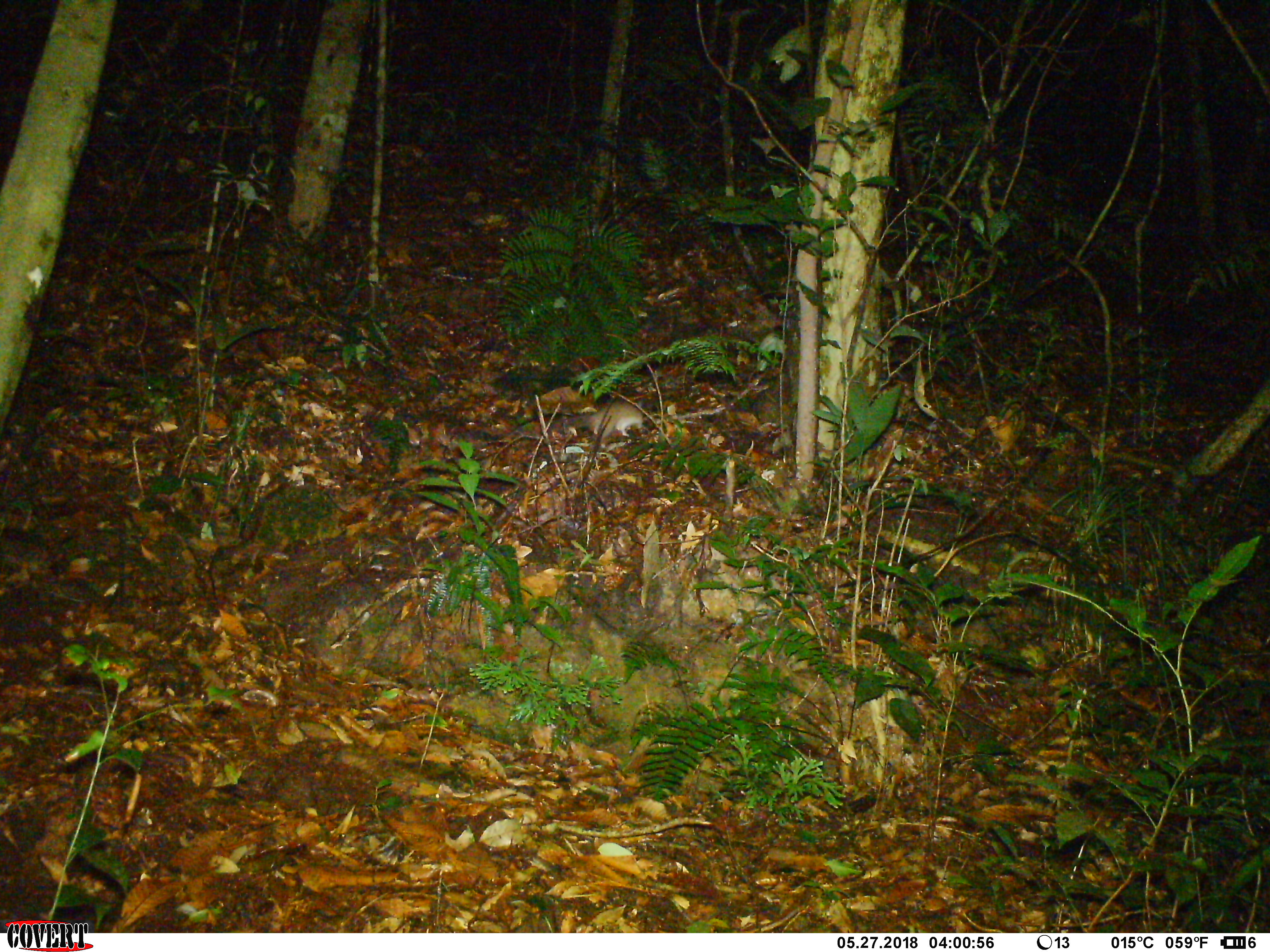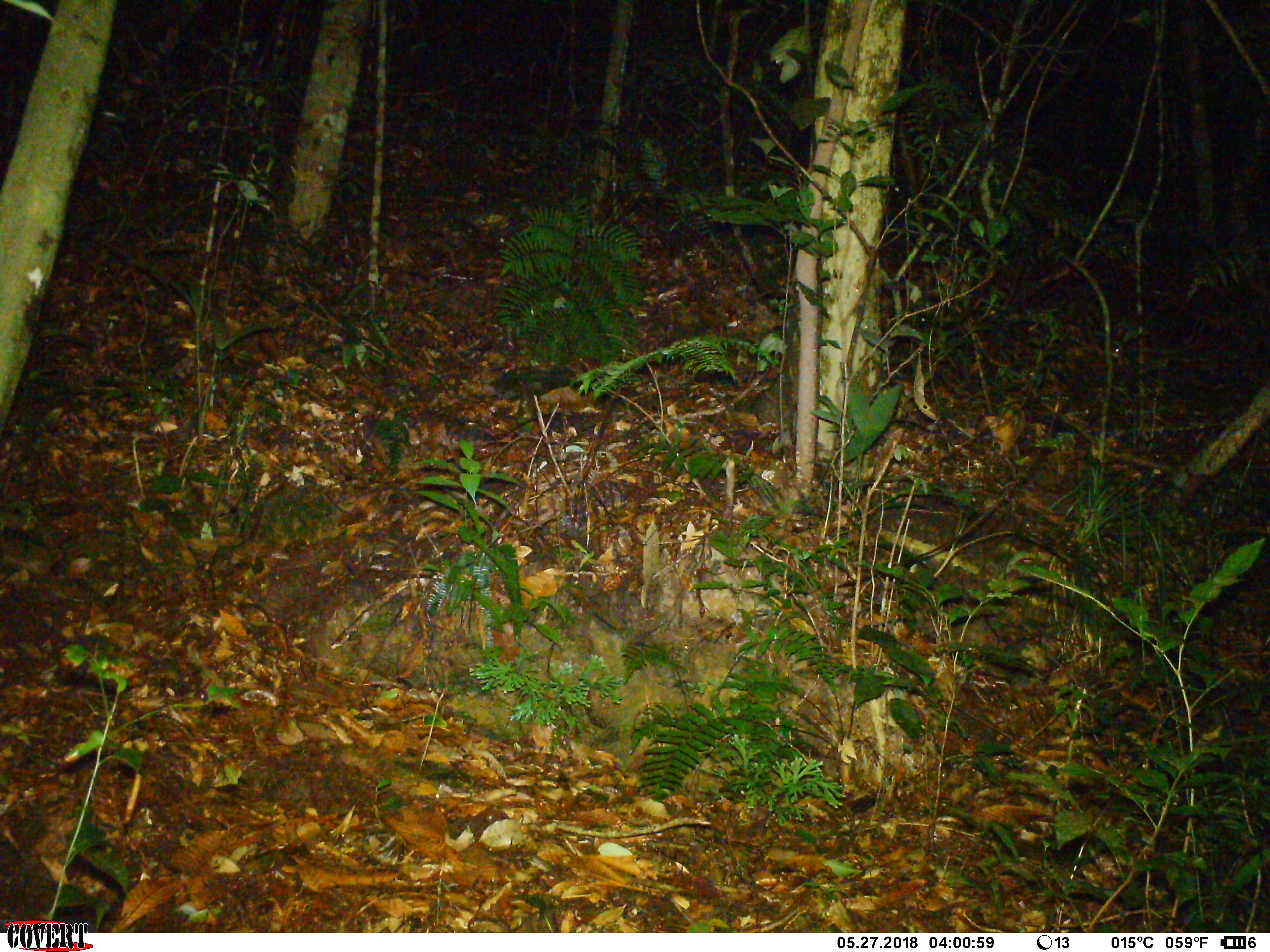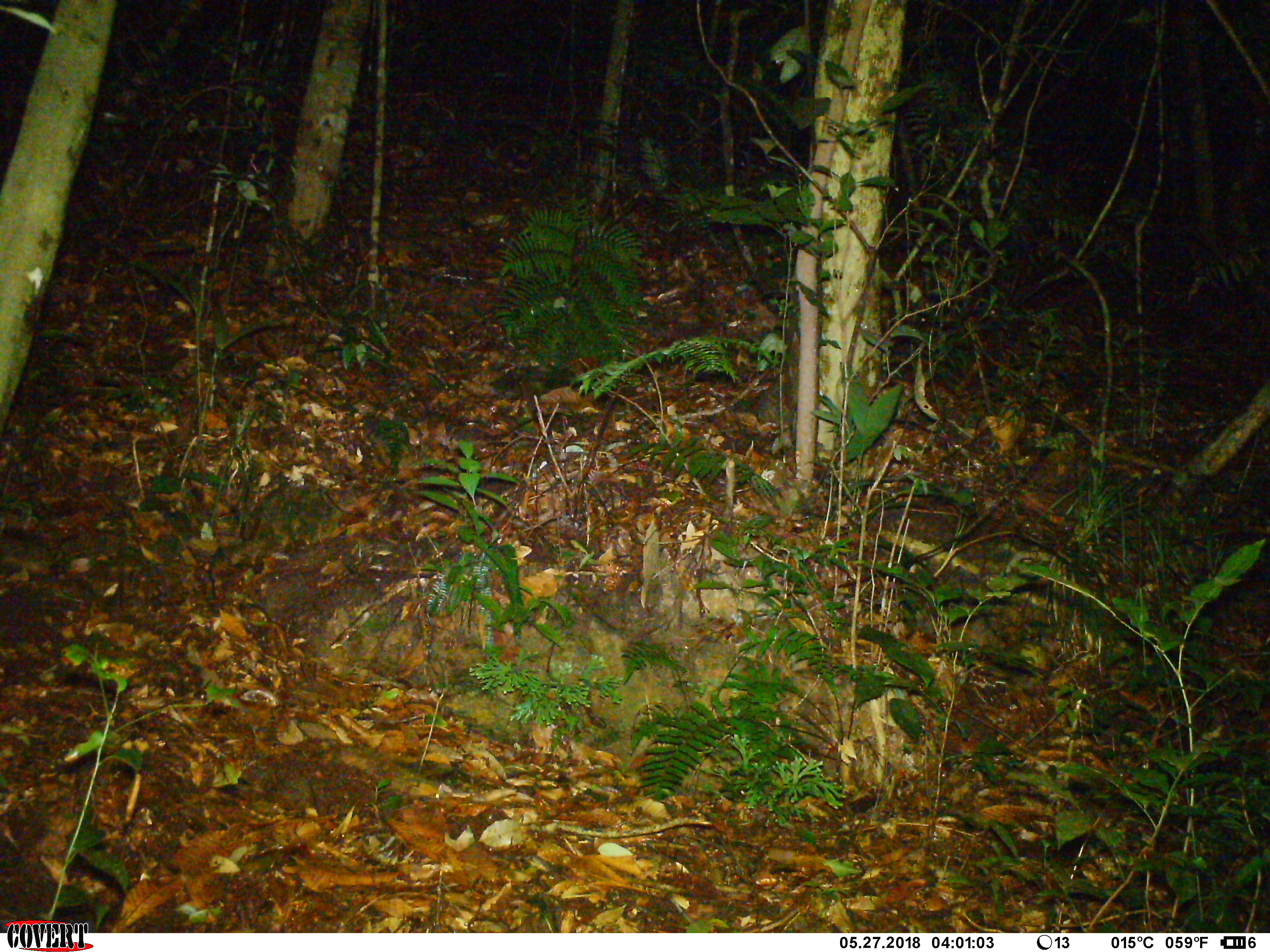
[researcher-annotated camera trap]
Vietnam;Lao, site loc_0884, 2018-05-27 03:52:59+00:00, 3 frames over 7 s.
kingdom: Animalia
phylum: Chordata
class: Mammalia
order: Rodentia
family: Muridae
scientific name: Muridae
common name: old-world mice and rats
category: unidentified murid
Unidentified murid (old-world mice and rats) (Muridae). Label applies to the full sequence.